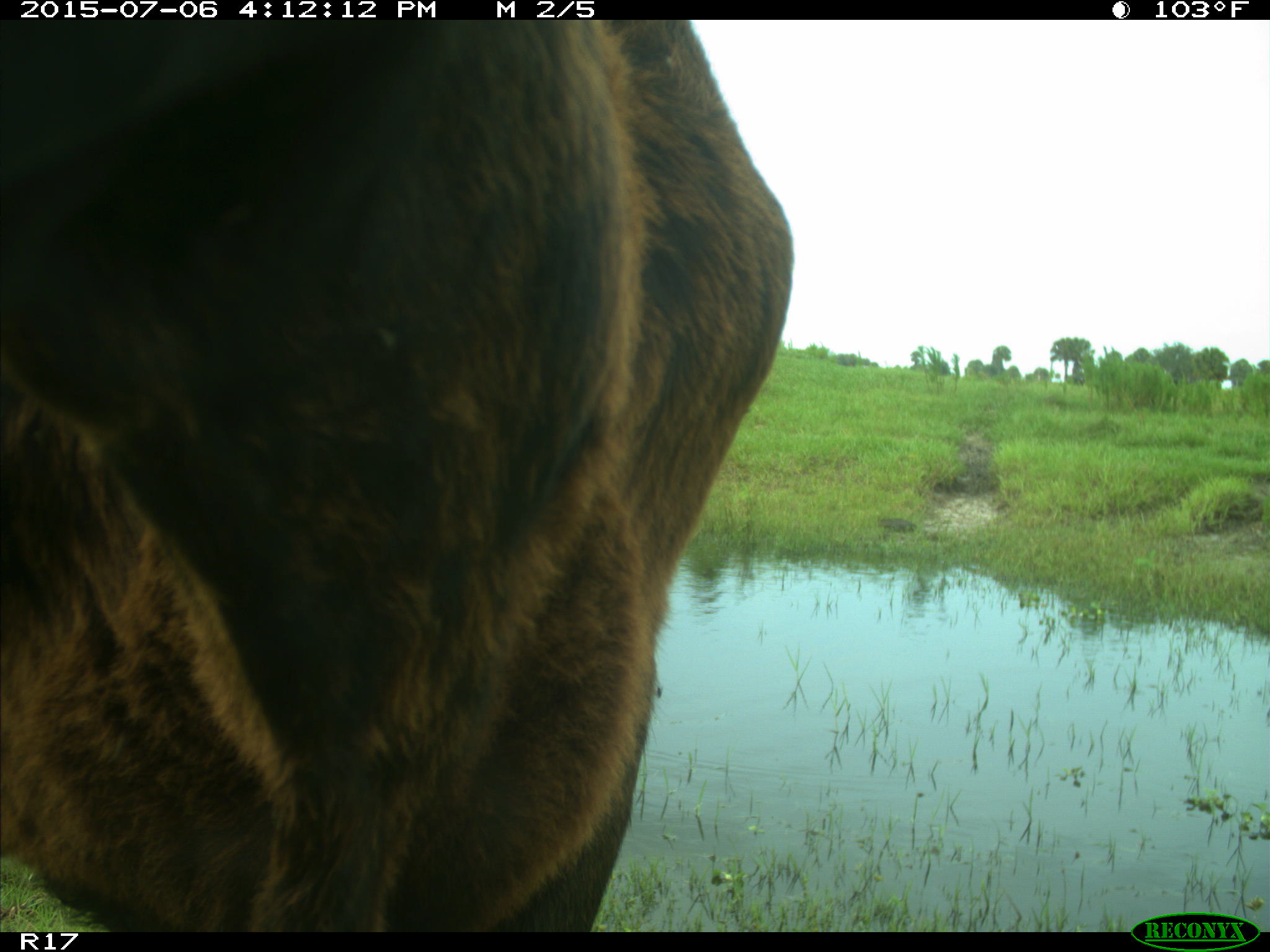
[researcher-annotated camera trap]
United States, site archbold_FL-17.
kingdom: Animalia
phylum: Chordata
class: Mammalia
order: Artiodactyla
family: Bovidae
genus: Bos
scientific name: Bos taurus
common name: domestic cow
Bos taurus (domestic cow).